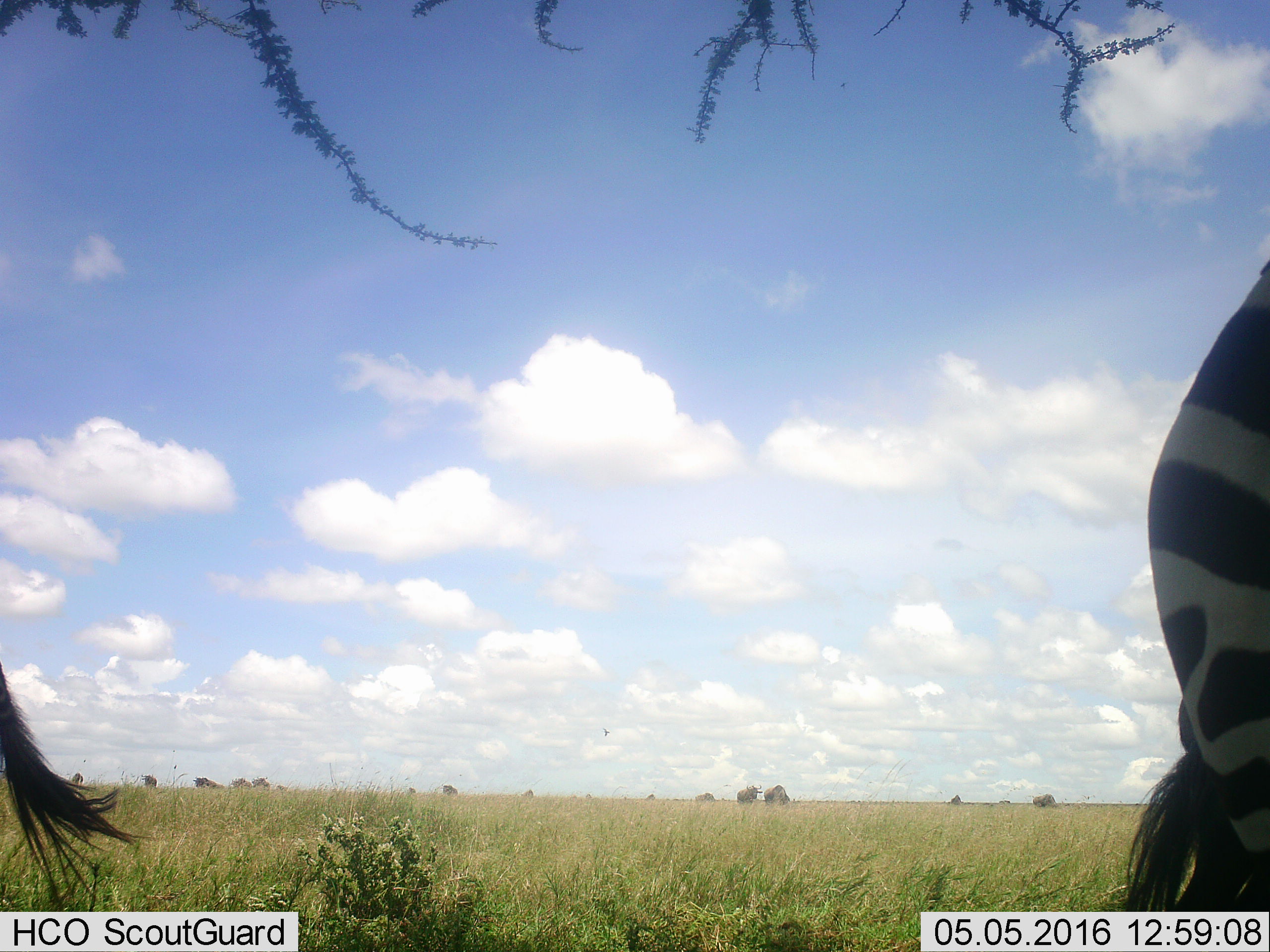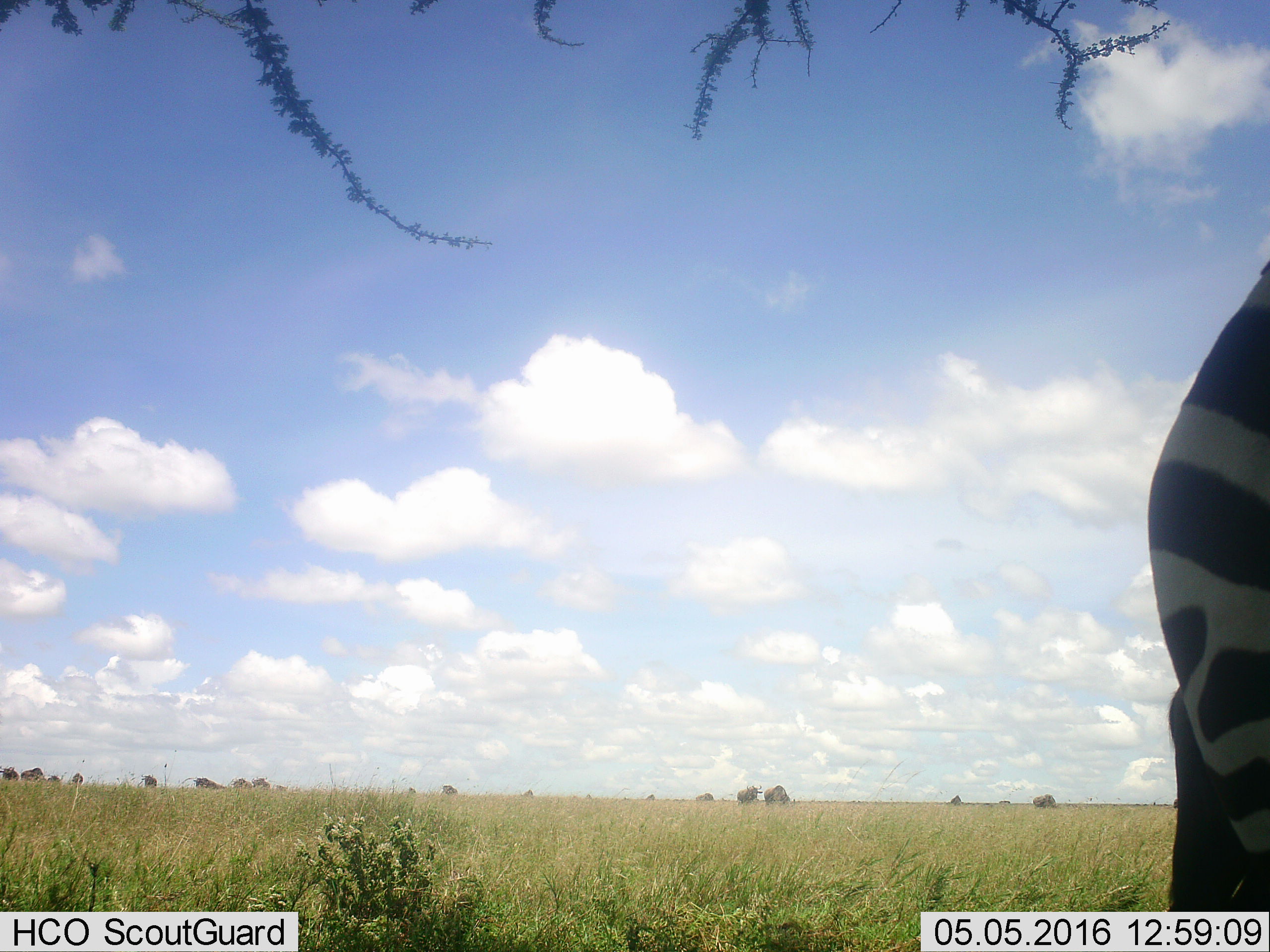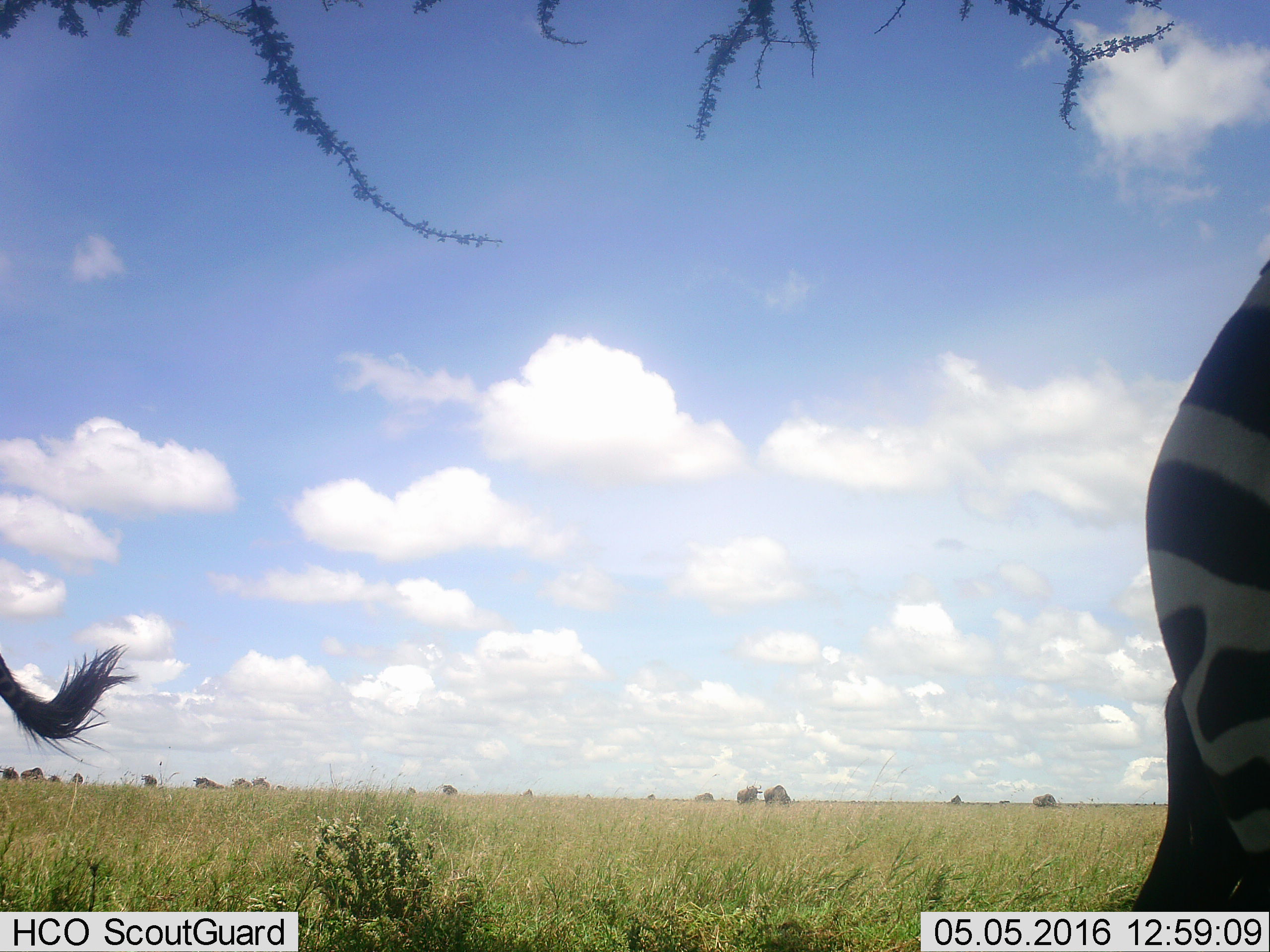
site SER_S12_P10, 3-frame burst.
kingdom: Animalia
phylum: Chordata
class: Mammalia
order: Perissodactyla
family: Equidae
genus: Equus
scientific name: Equus quagga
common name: plains zebra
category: zebraplains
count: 2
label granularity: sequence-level